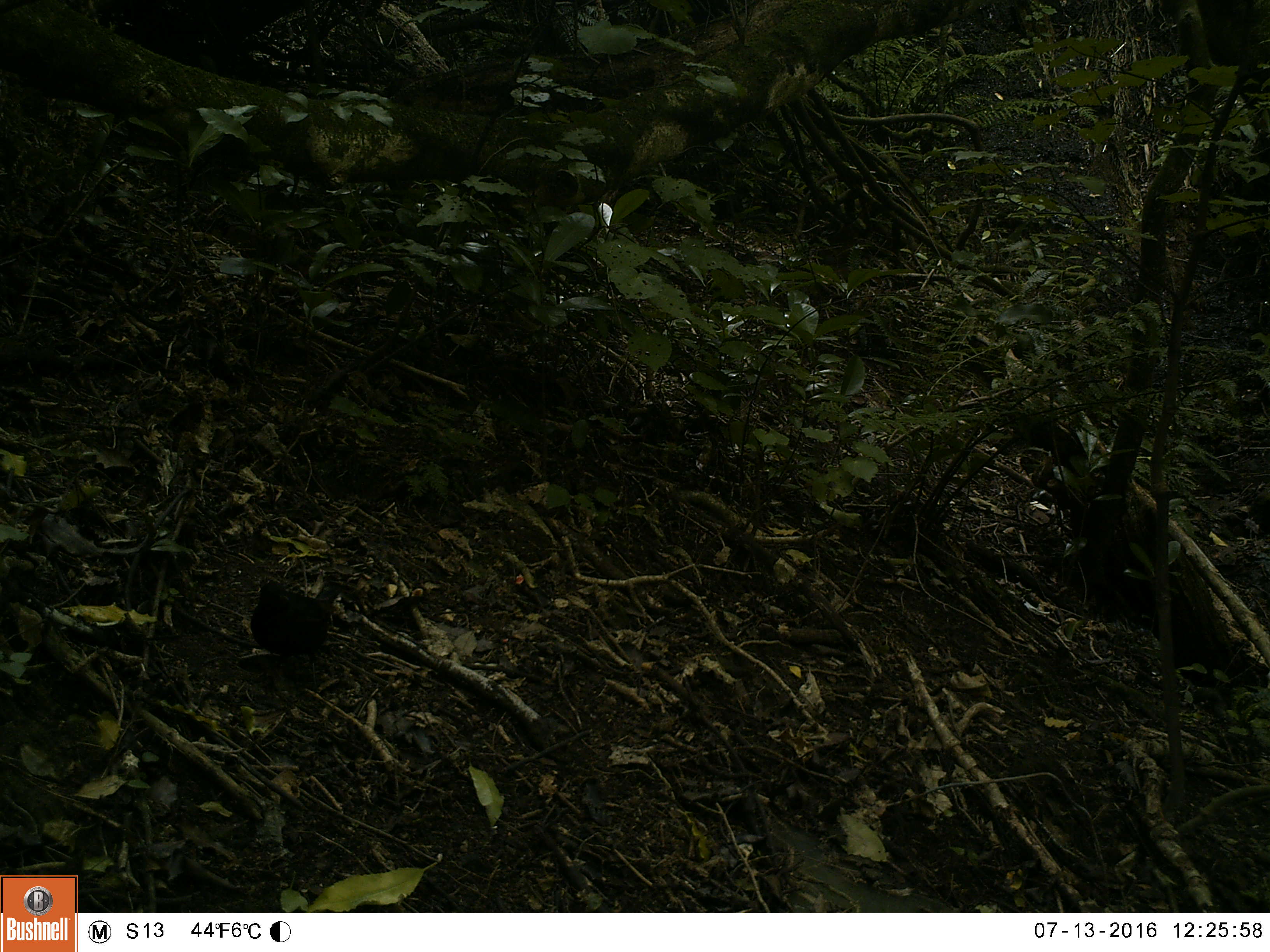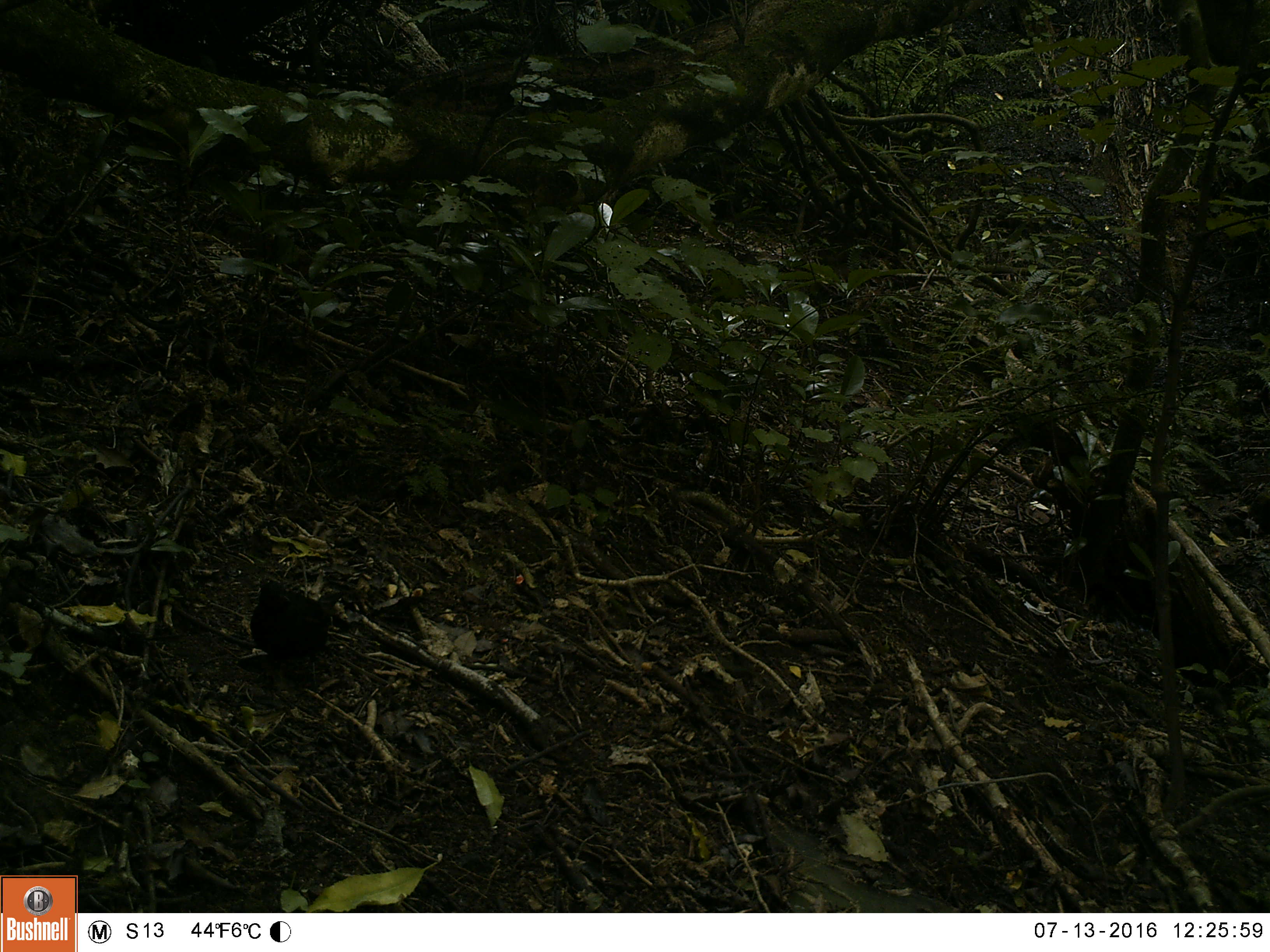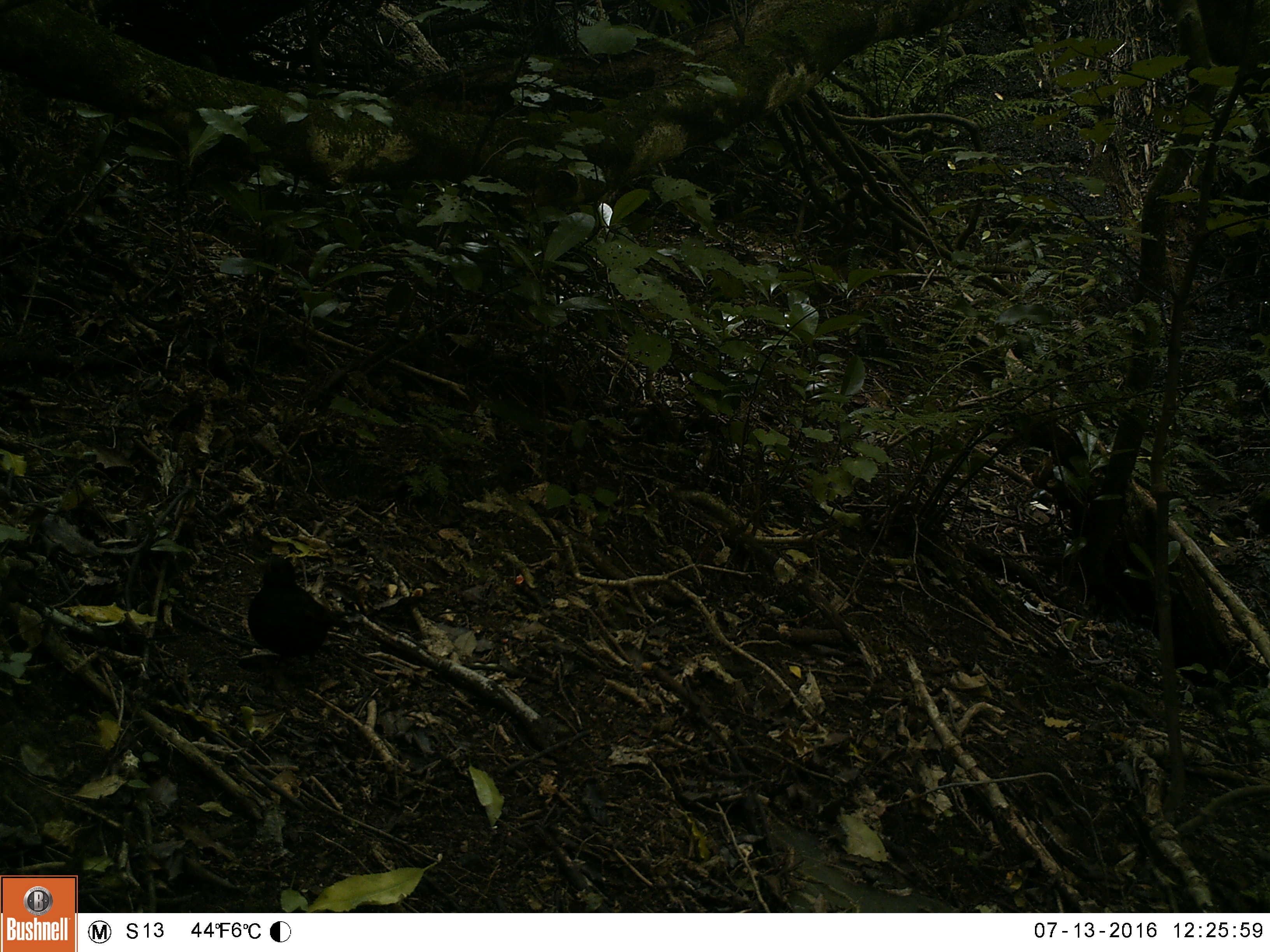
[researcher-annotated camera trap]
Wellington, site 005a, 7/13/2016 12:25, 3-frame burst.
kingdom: Animalia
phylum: Chordata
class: Aves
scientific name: Aves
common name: bird